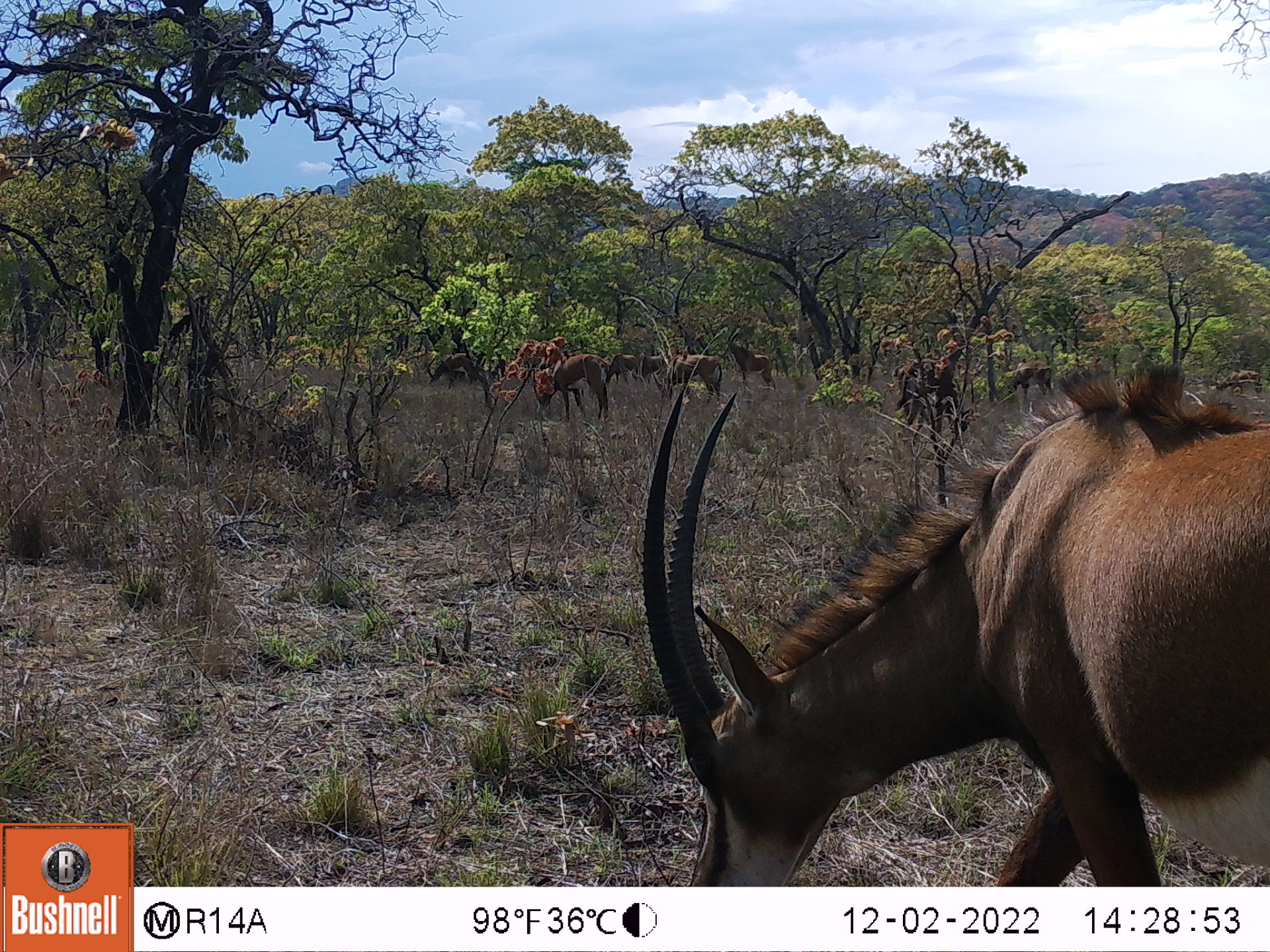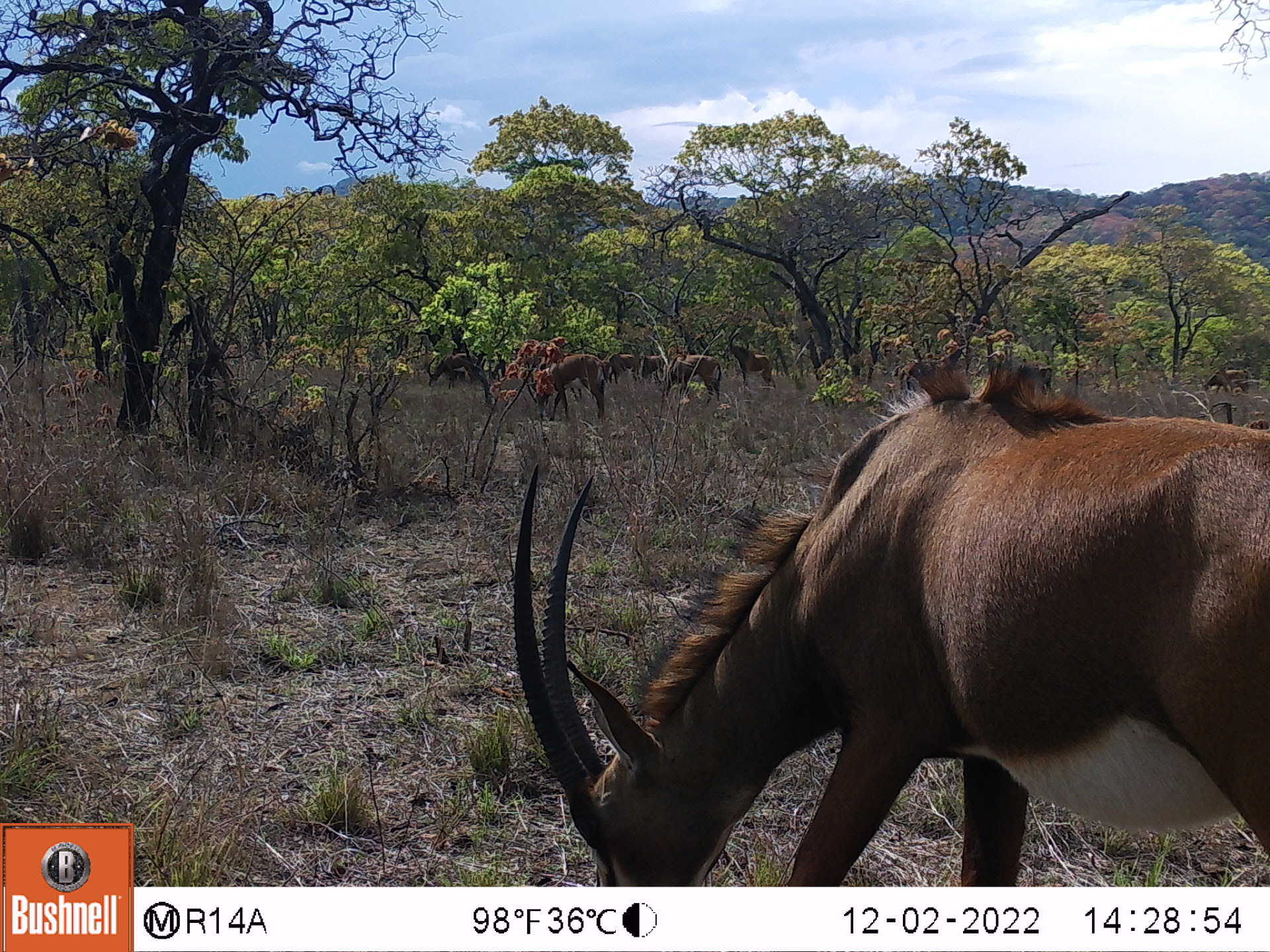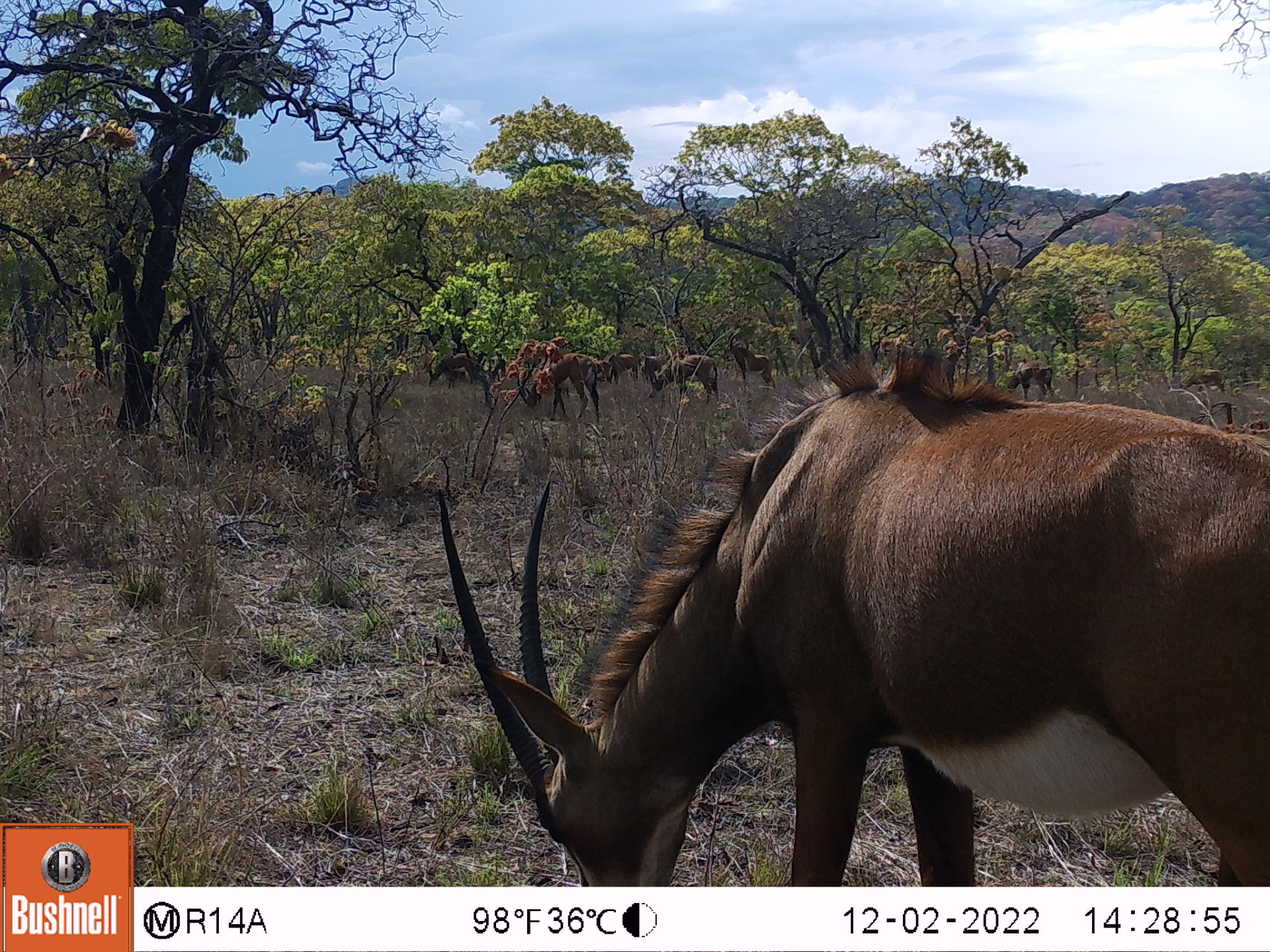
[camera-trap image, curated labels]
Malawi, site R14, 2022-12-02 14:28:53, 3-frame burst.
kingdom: Animalia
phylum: Chordata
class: Mammalia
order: Artiodactyla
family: Bovidae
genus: Hippotragus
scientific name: Hippotragus niger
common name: sable antelope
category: sable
Sable (sable antelope) (Hippotragus niger), count 8.